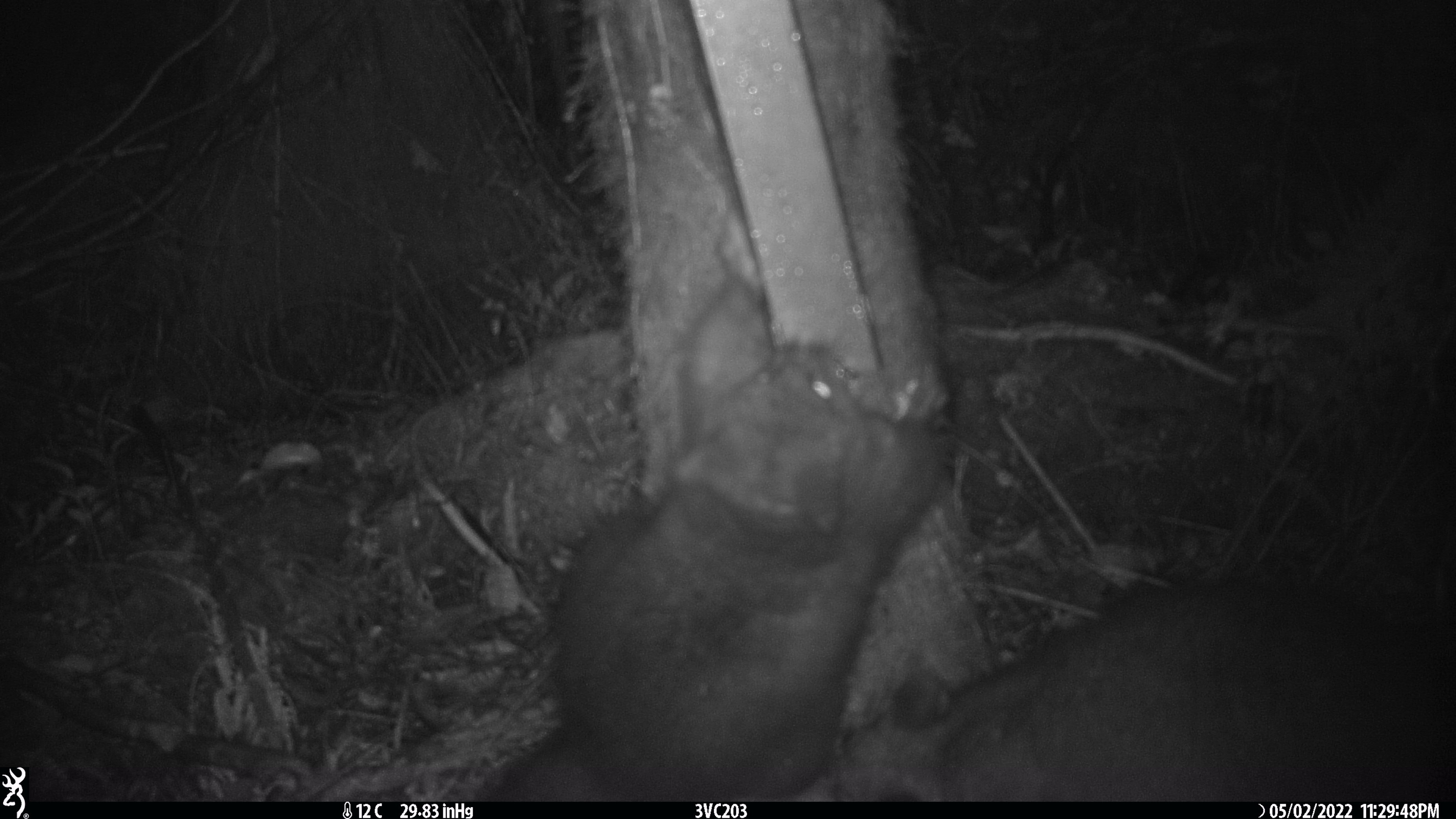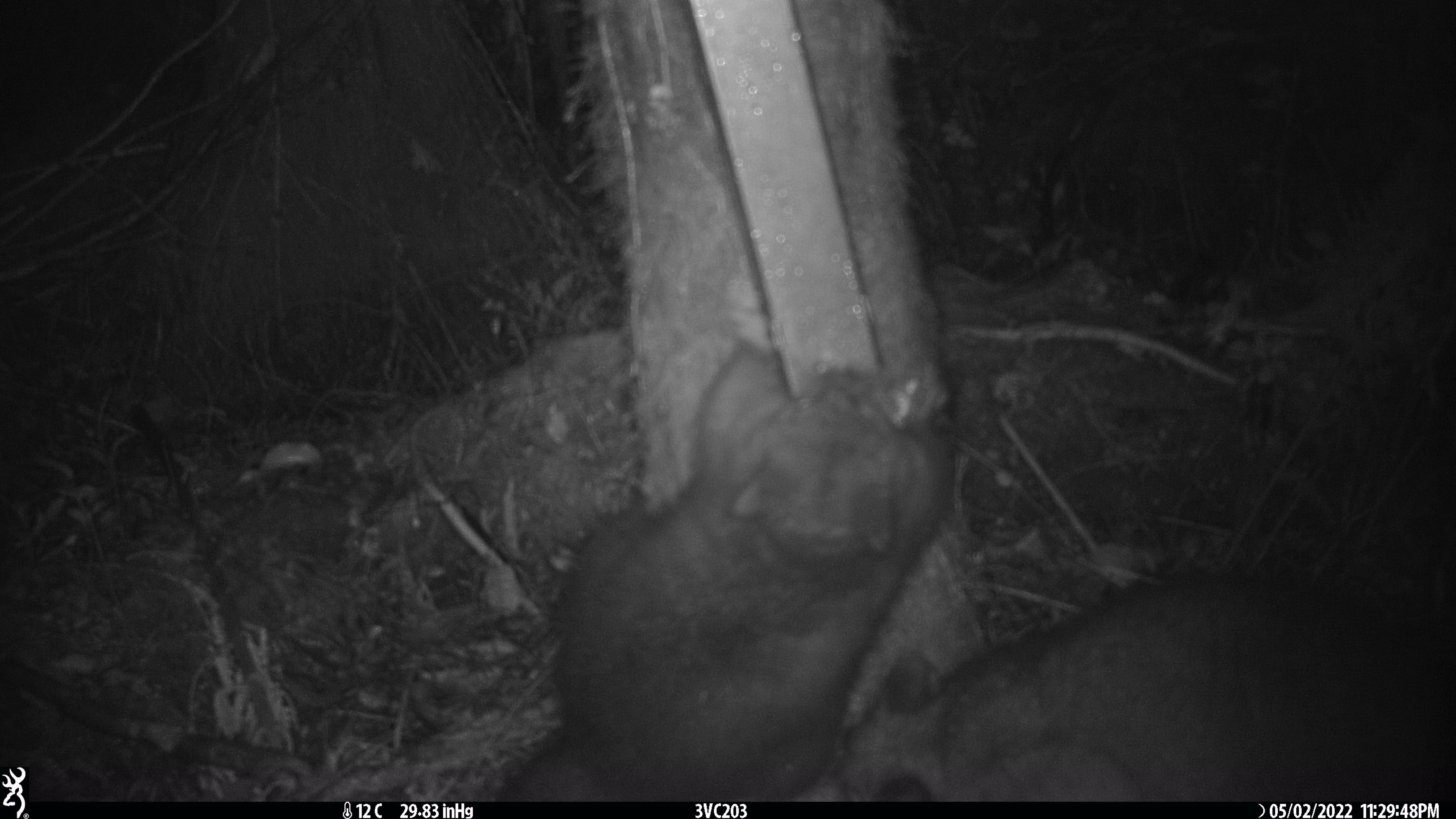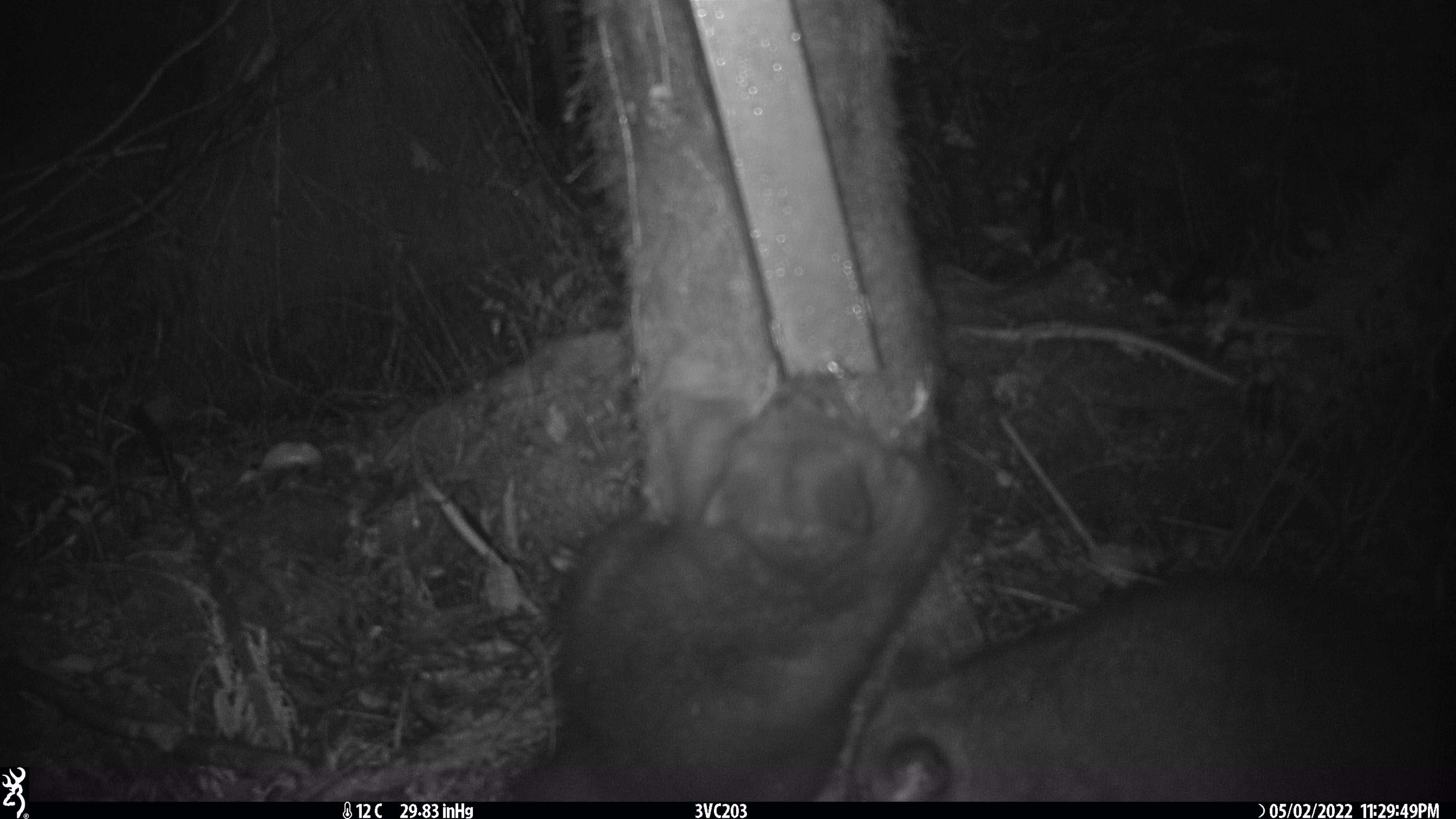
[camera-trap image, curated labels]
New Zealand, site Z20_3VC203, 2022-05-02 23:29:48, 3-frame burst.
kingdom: Animalia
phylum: Chordata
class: Mammalia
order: Diprotodontia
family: Phalangeridae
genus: Trichosurus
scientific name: Trichosurus vulpecula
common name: common brushtail possum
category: possum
Possum (common brushtail possum) (Trichosurus vulpecula).